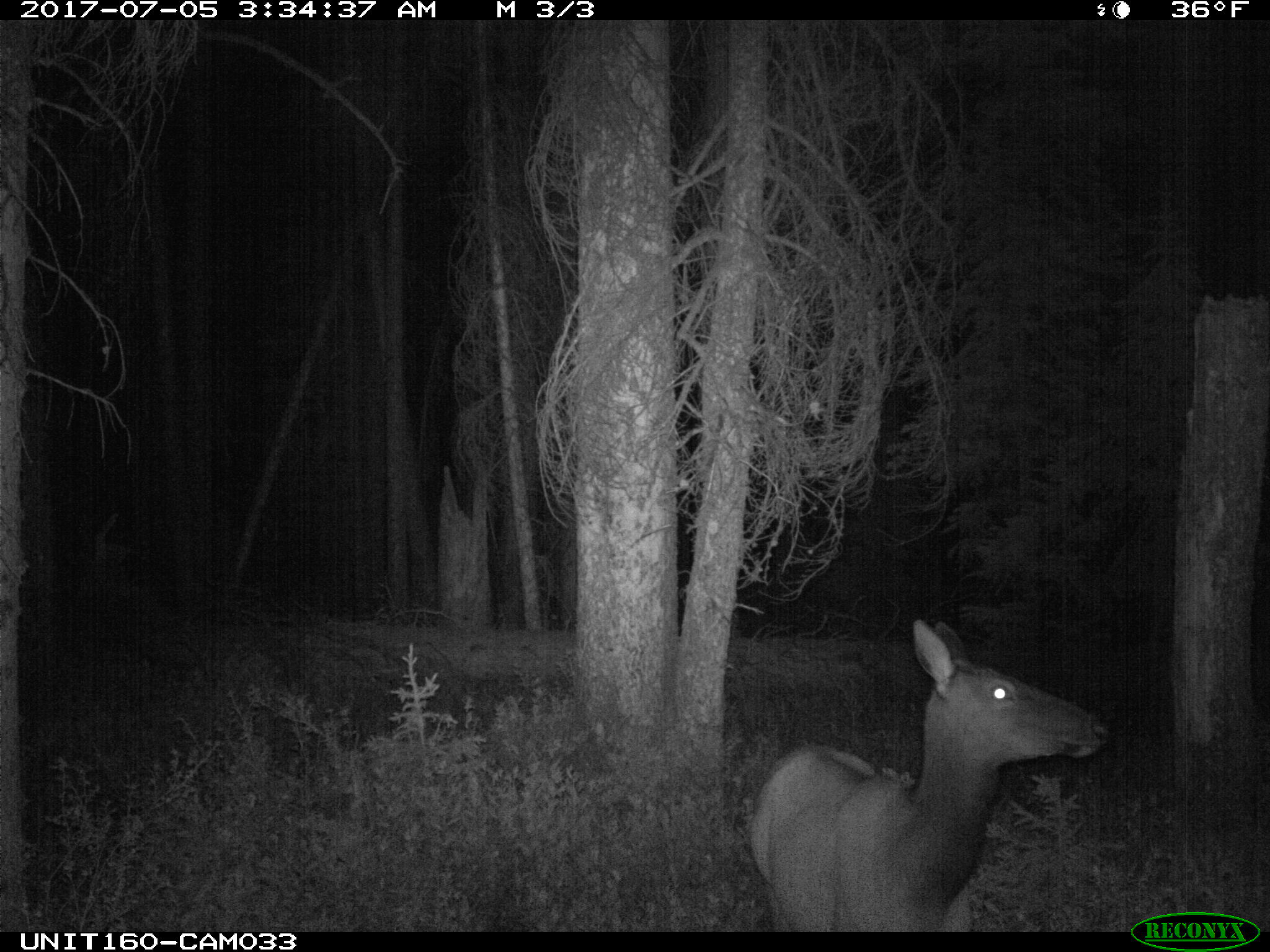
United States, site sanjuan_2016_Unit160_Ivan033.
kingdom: Animalia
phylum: Chordata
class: Mammalia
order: Artiodactyla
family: Cervidae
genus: Cervus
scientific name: Cervus elaphus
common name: red deer